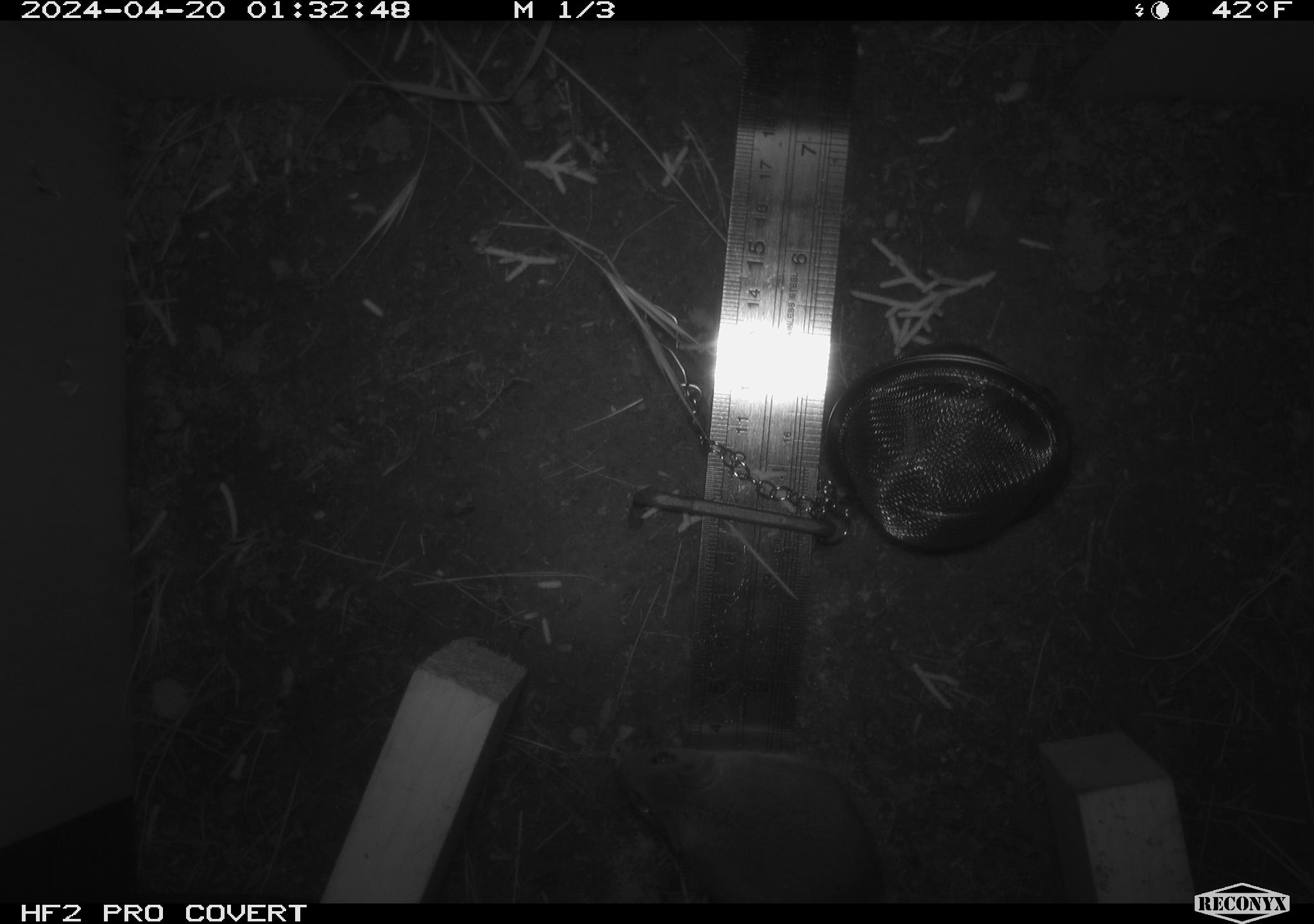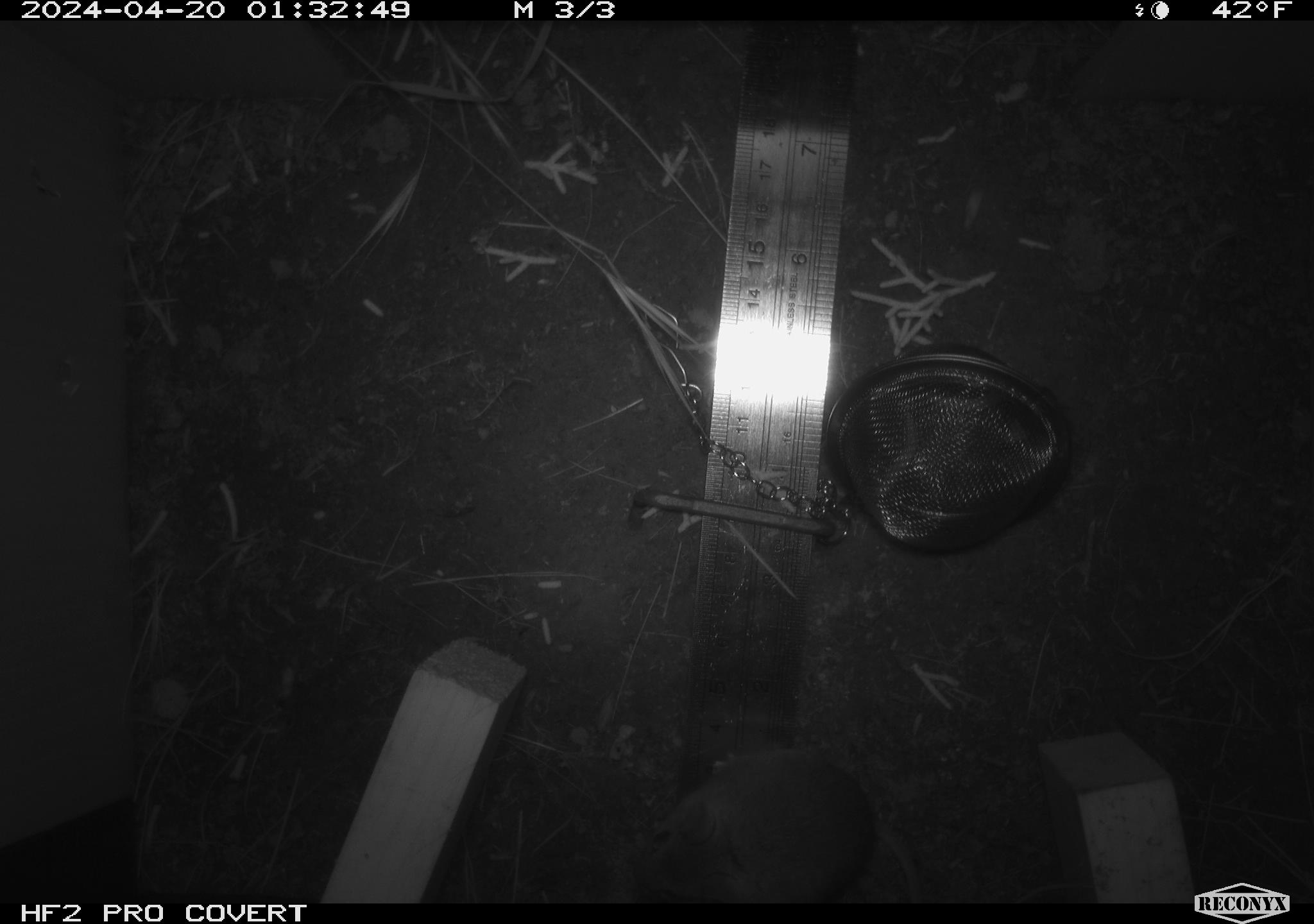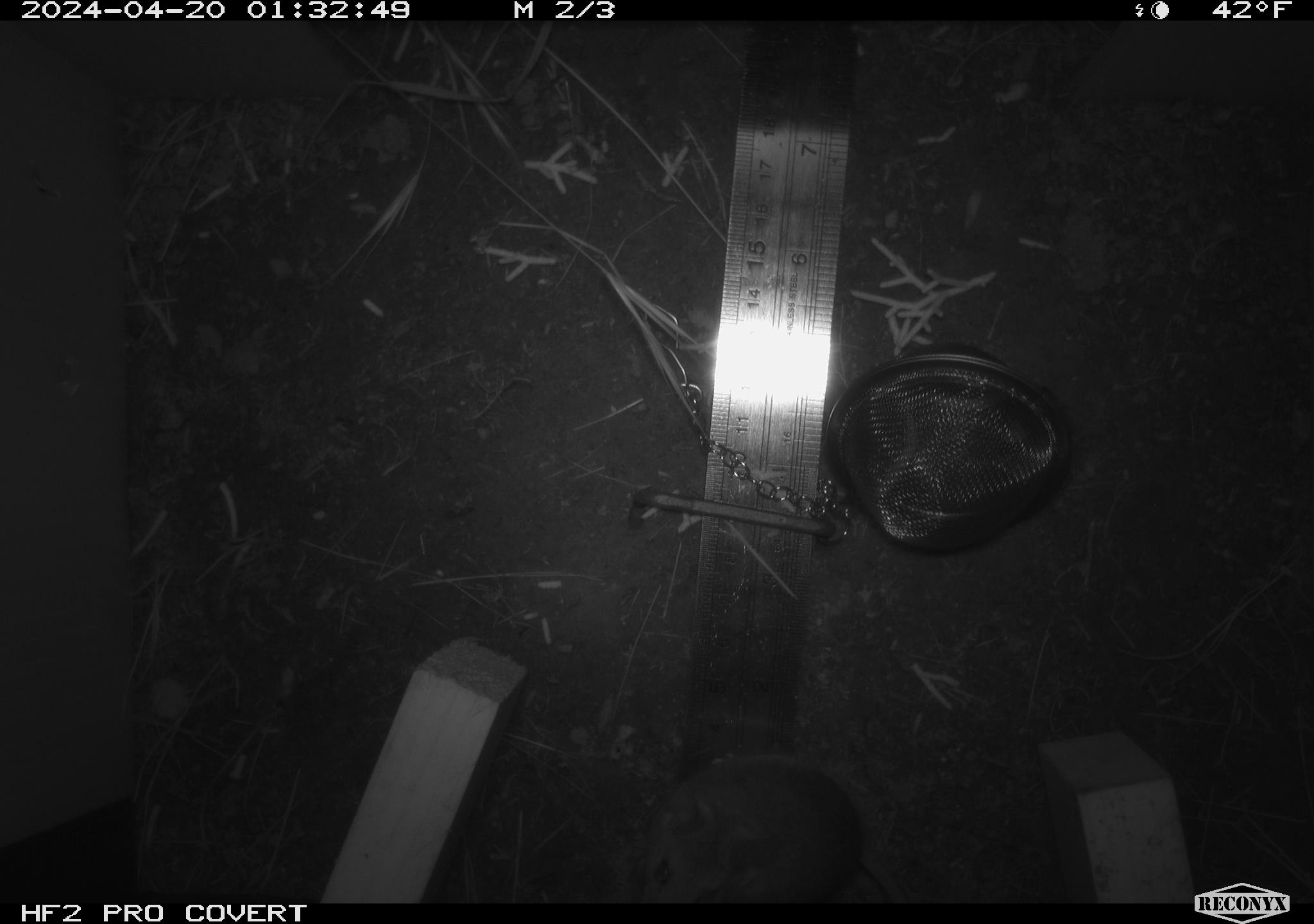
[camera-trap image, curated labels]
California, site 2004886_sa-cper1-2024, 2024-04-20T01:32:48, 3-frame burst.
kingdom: Animalia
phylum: Chordata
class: Mammalia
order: Rodentia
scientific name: Rodentia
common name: rodent